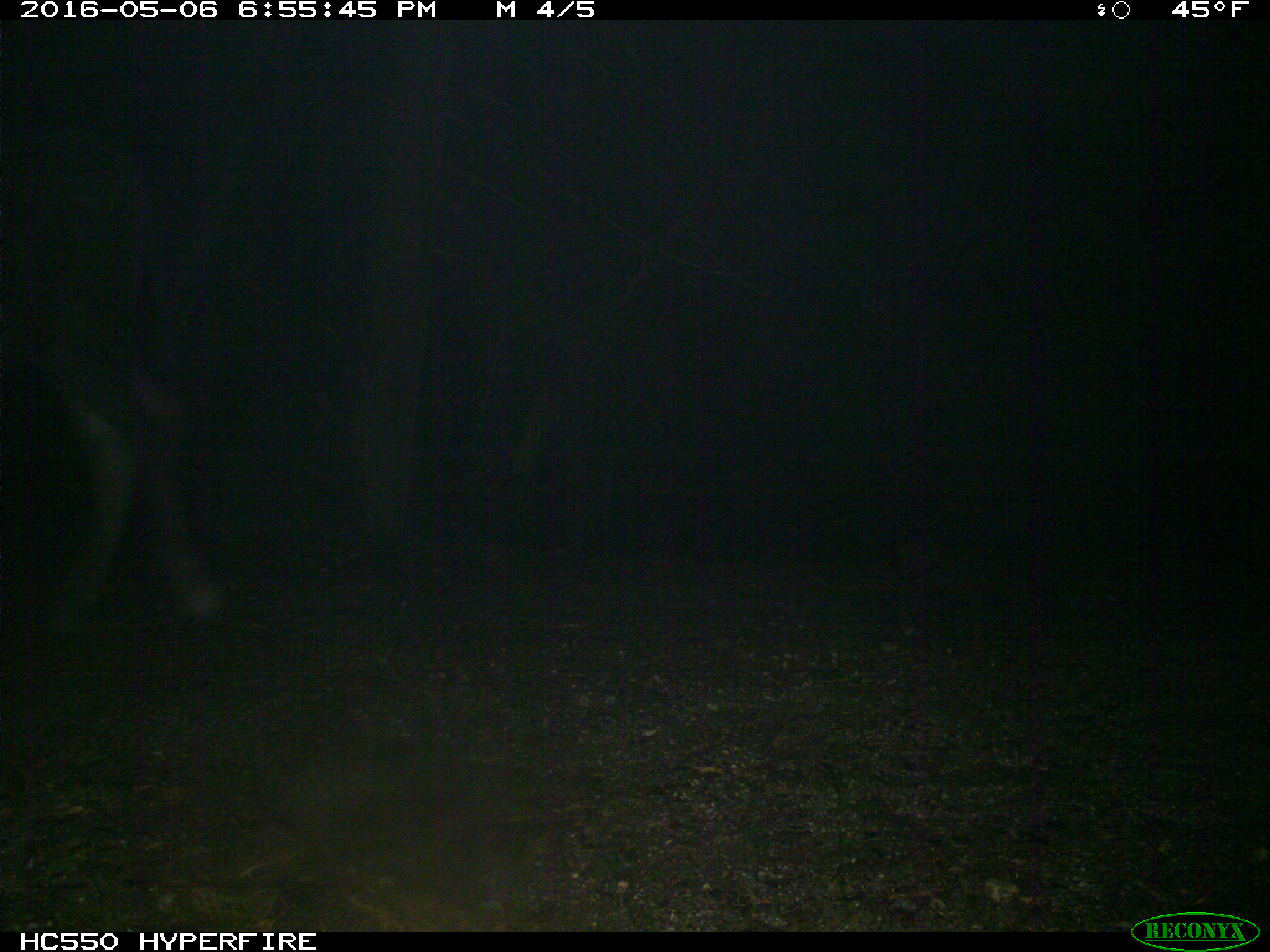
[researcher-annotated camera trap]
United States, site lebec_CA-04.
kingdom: Animalia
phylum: Chordata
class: Mammalia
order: Artiodactyla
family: Bovidae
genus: Bos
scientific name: Bos taurus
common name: domestic cow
Bos taurus (domestic cow).